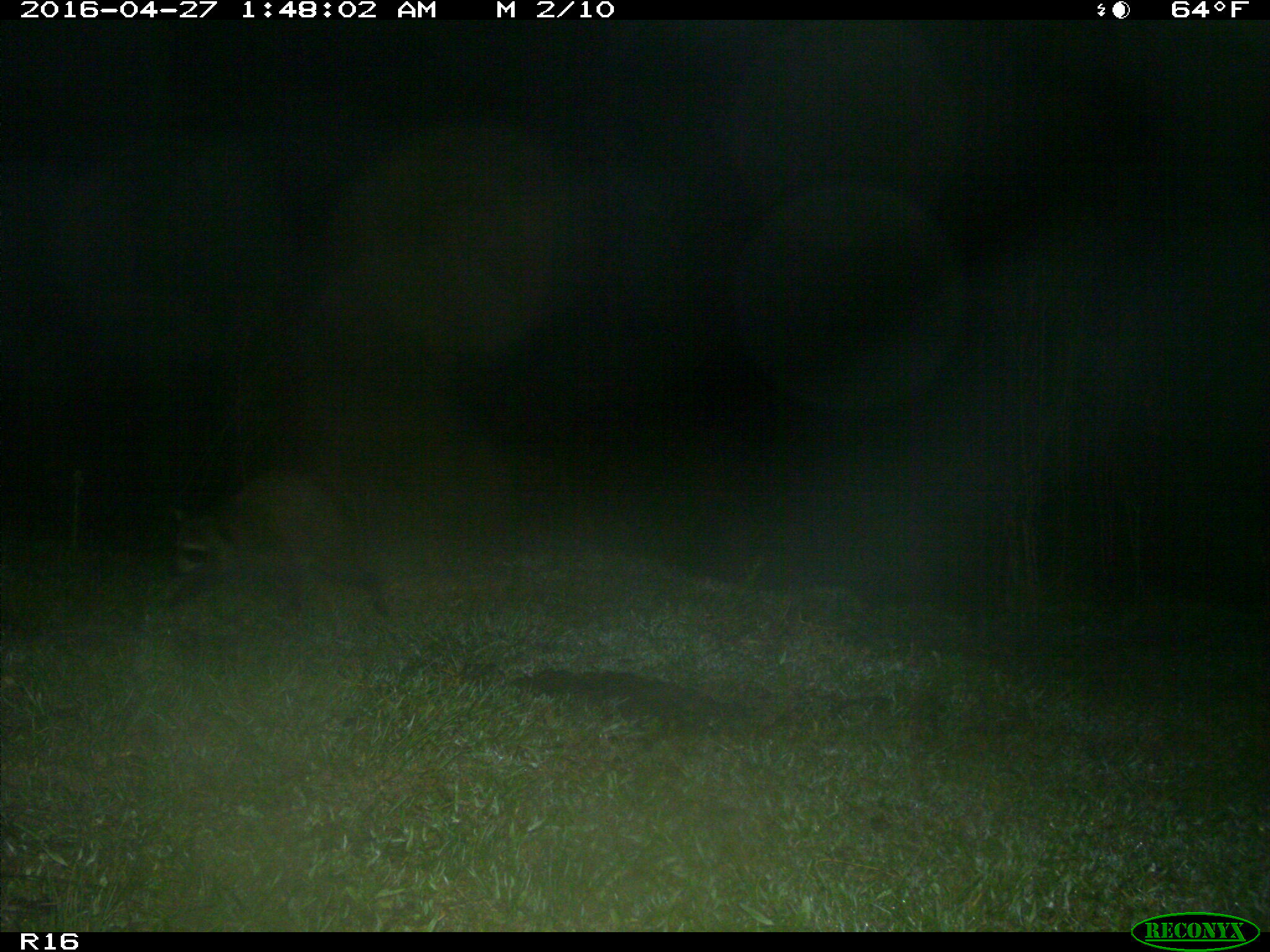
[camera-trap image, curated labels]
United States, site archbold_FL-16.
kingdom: Animalia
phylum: Chordata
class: Mammalia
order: Carnivora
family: Procyonidae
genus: Procyon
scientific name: Procyon lotor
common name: common raccoon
Procyon lotor (common raccoon).